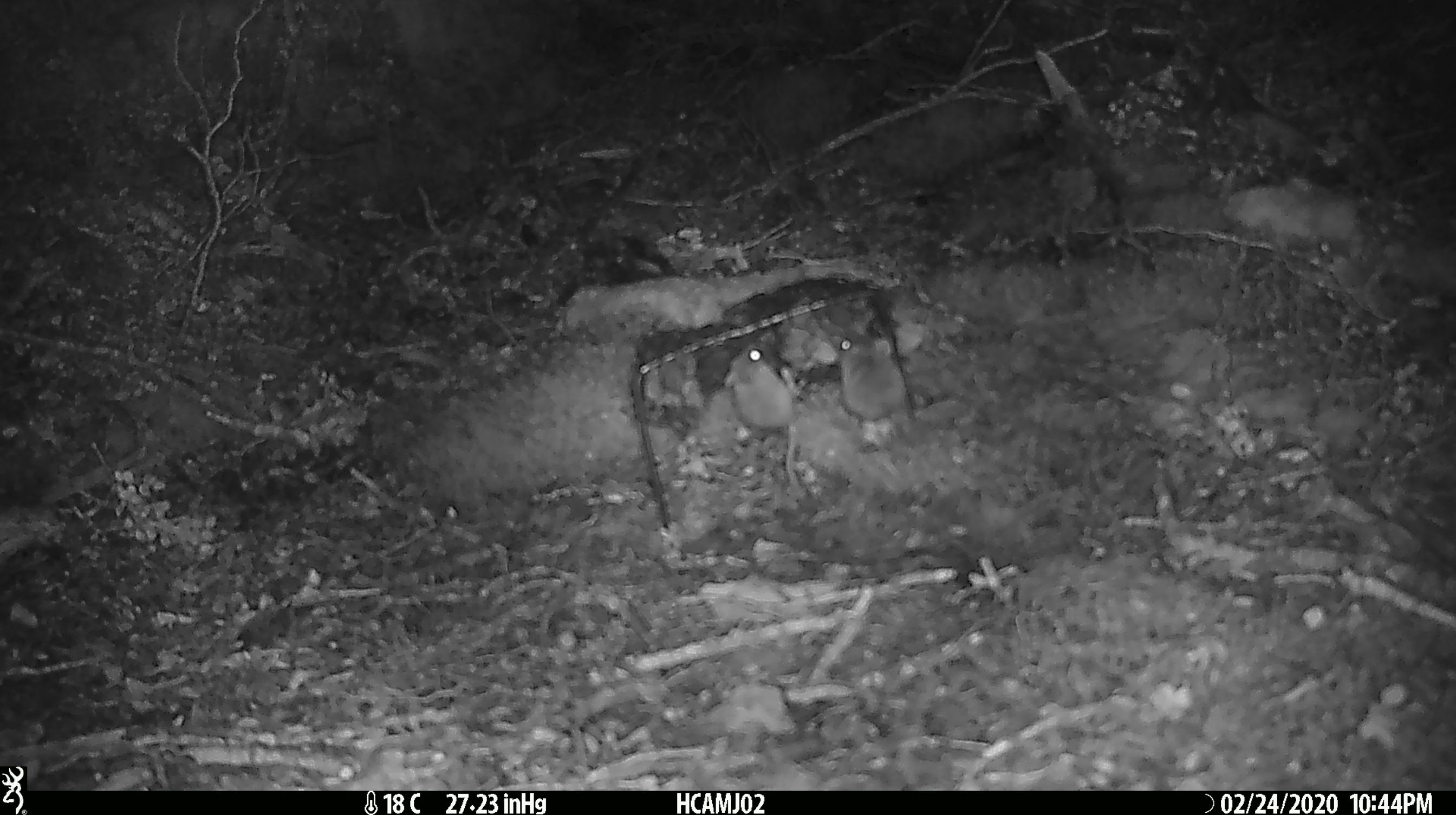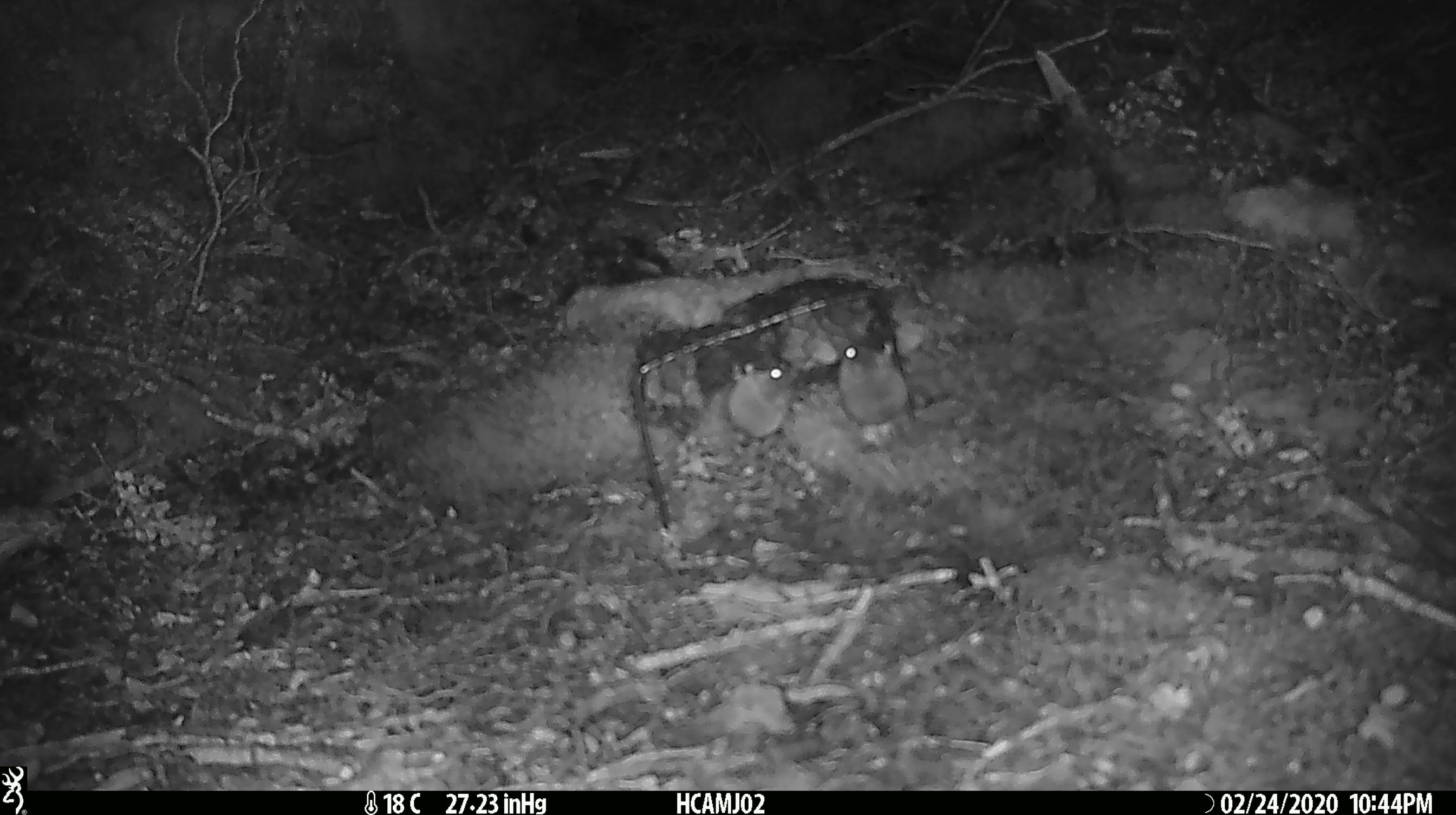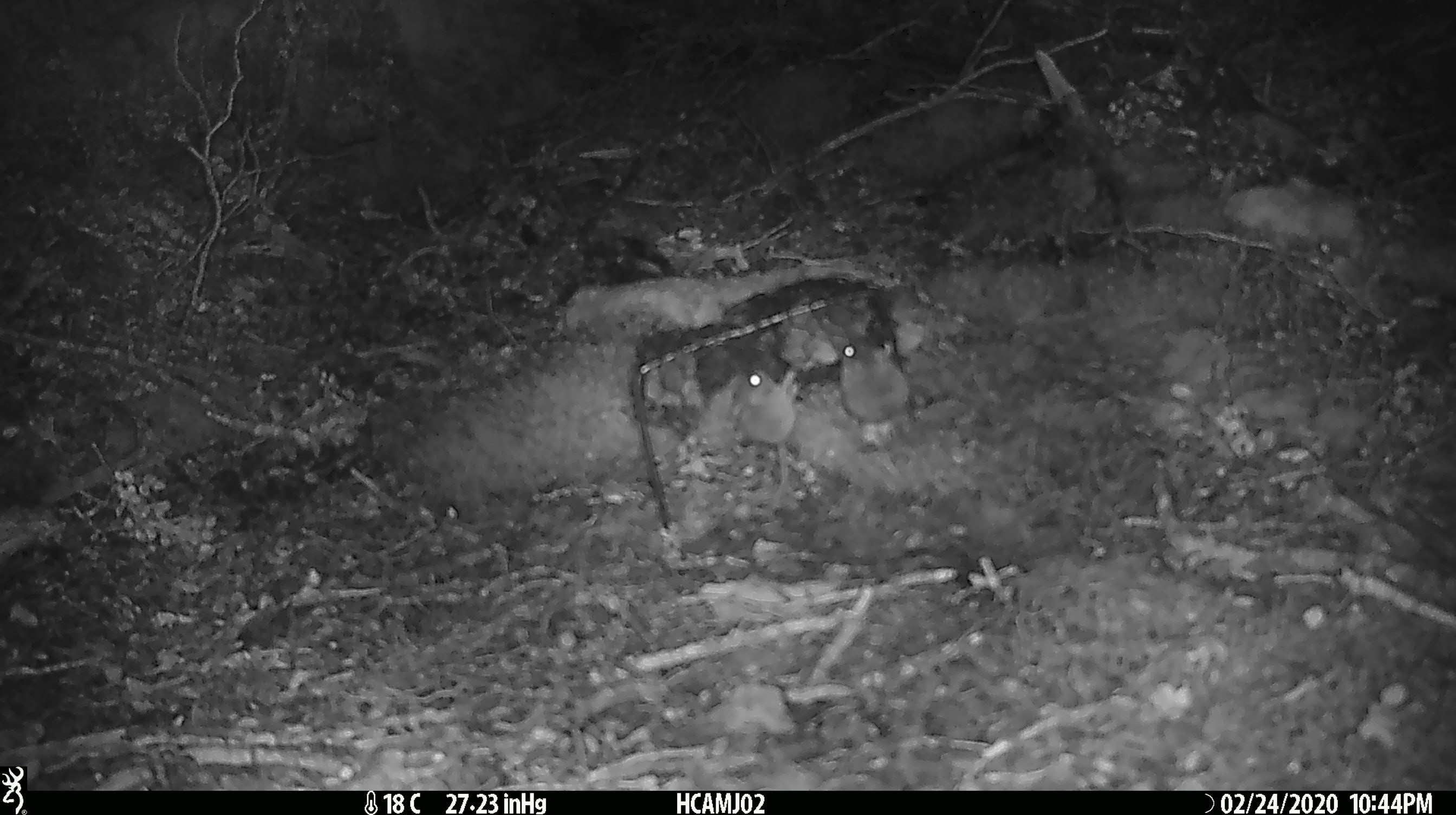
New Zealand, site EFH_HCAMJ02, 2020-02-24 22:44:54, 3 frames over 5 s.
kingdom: Animalia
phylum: Chordata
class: Mammalia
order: Rodentia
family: Muridae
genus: Mus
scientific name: Mus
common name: mouse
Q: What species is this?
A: Mouse (Mus).